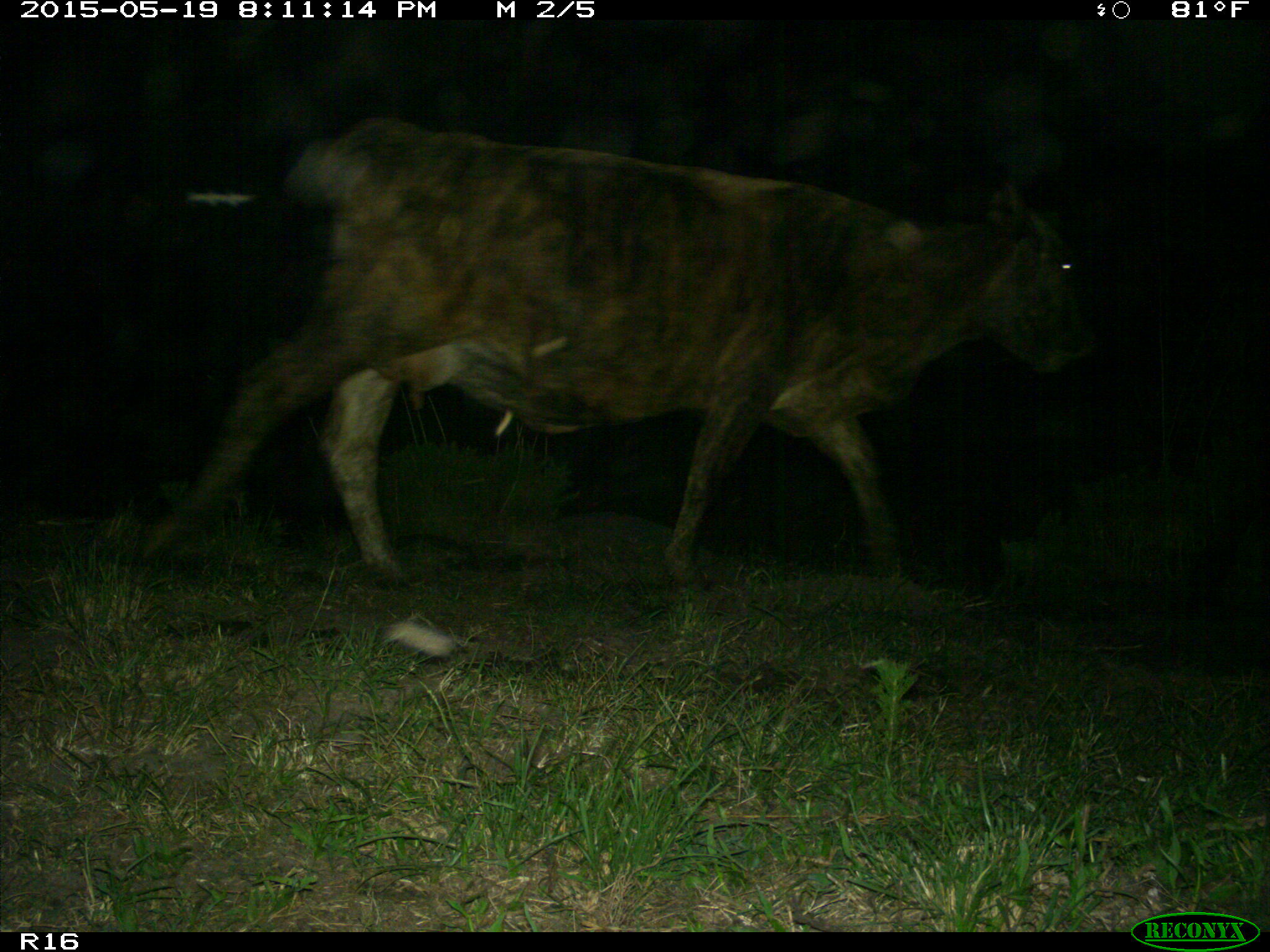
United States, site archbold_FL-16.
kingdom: Animalia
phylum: Chordata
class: Mammalia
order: Artiodactyla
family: Bovidae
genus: Bos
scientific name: Bos taurus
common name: domestic cow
Bos taurus (domestic cow).